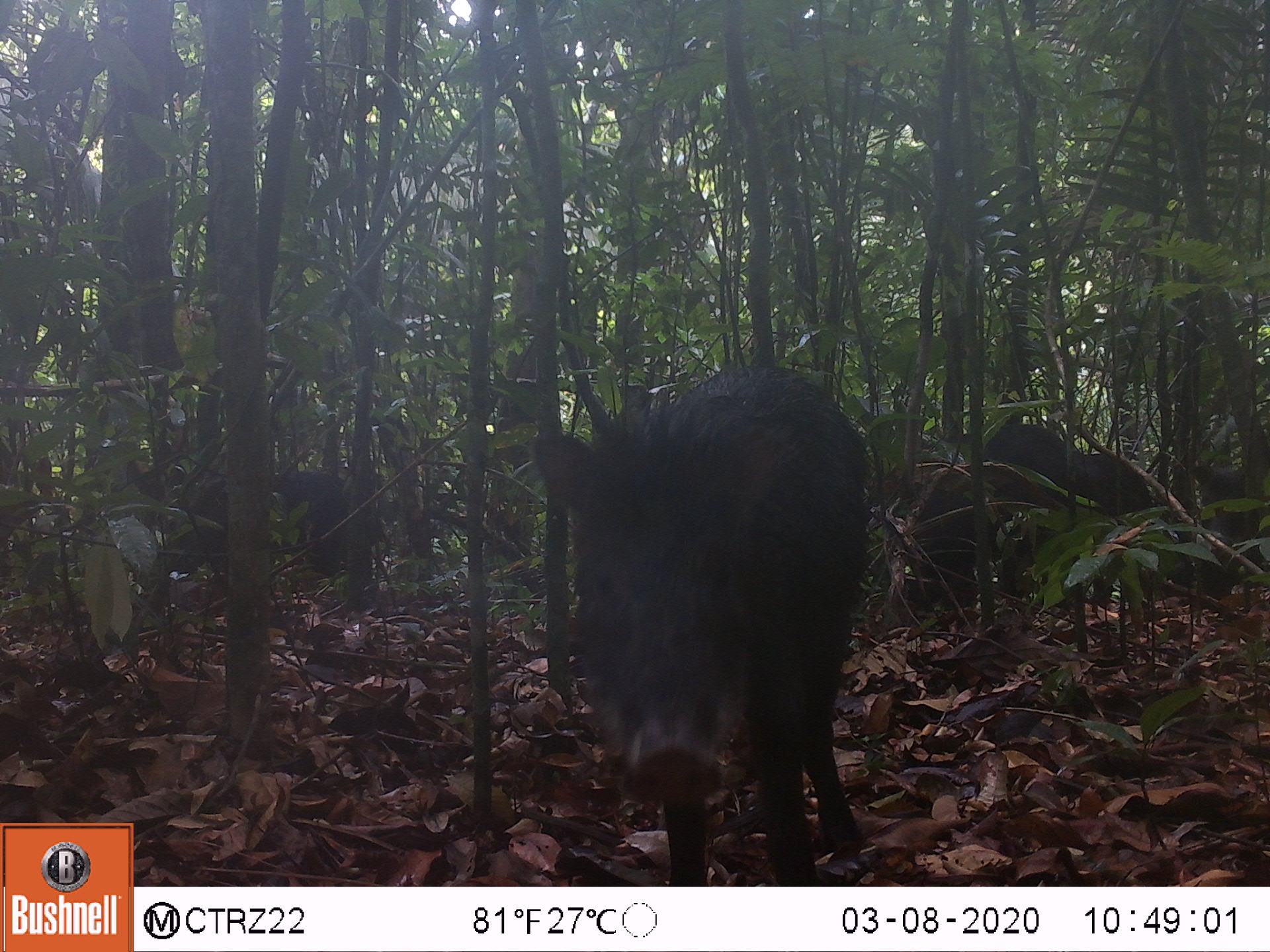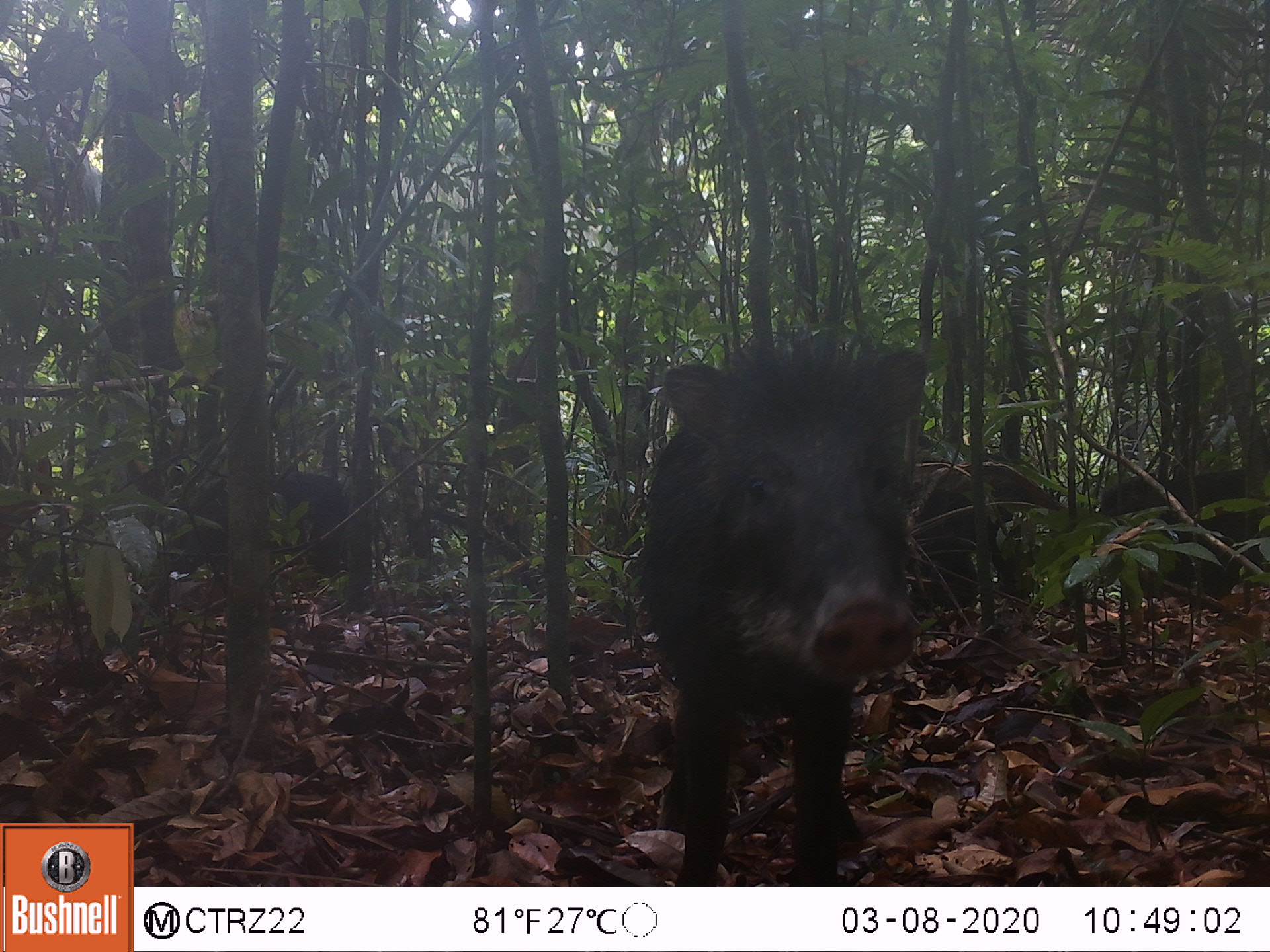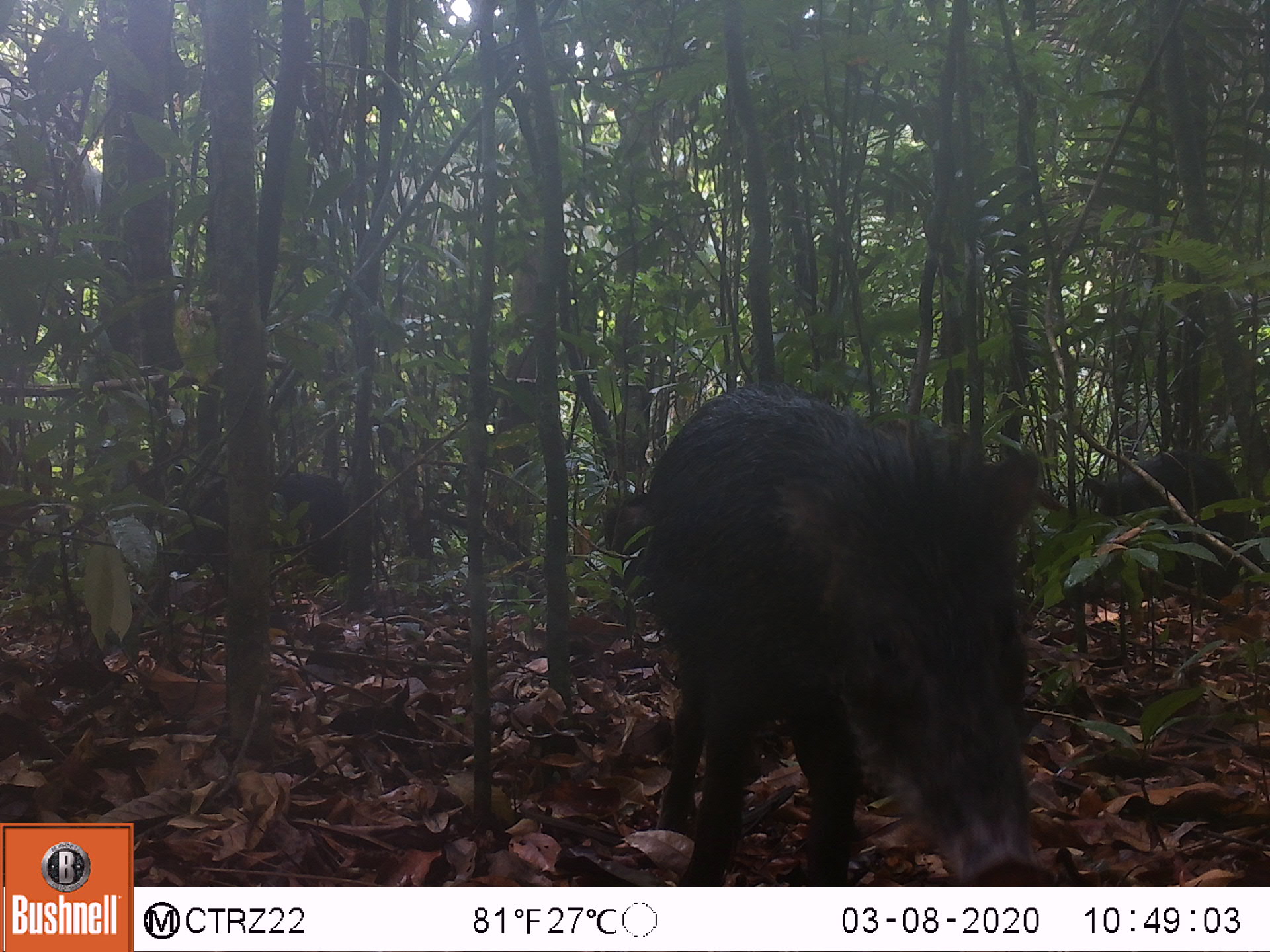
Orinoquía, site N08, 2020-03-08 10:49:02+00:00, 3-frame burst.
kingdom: Animalia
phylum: Chordata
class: Mammalia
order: Artiodactyla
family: Tayassuidae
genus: Tayassu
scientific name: Tayassu pecari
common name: white-lipped peccary